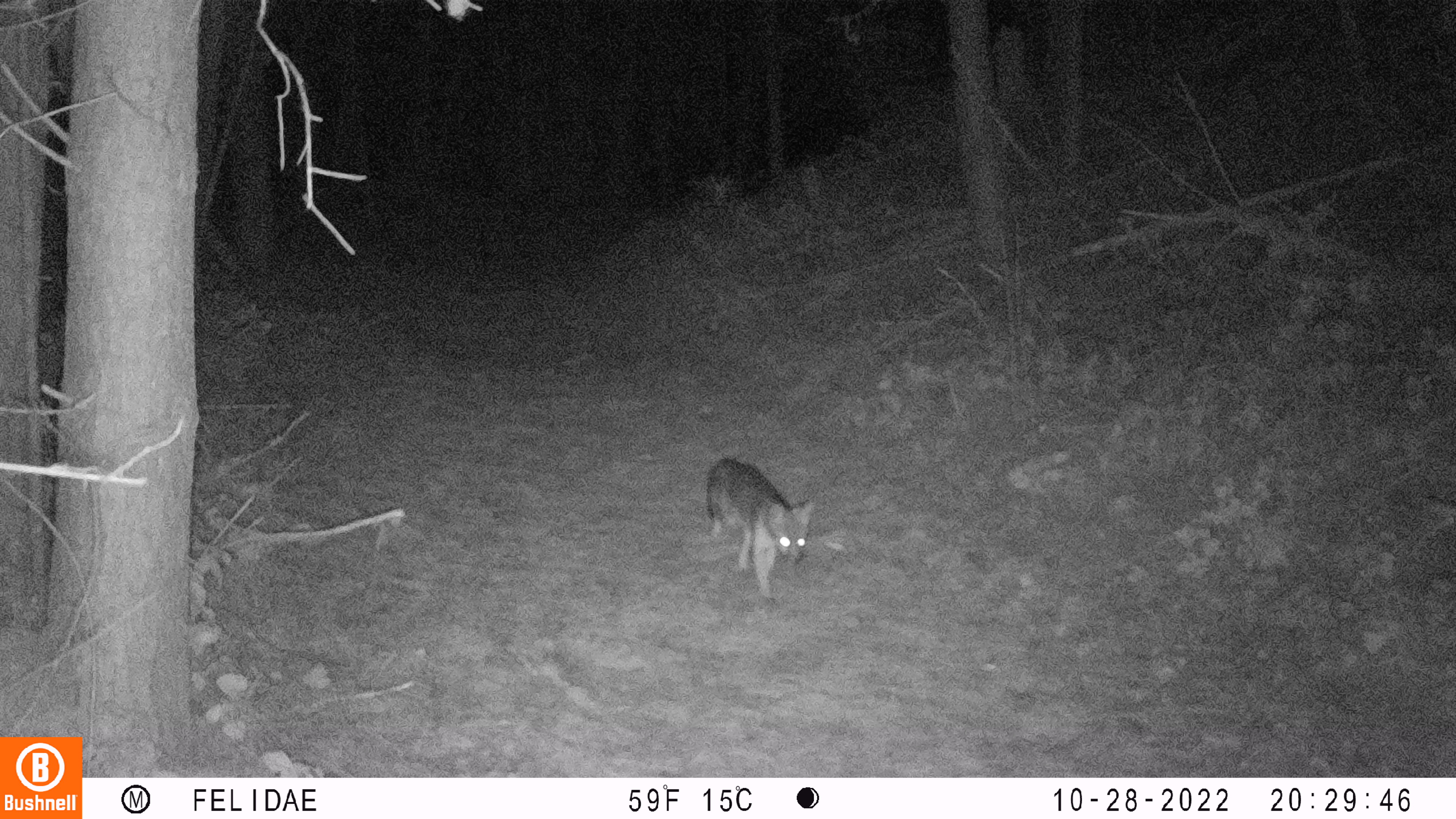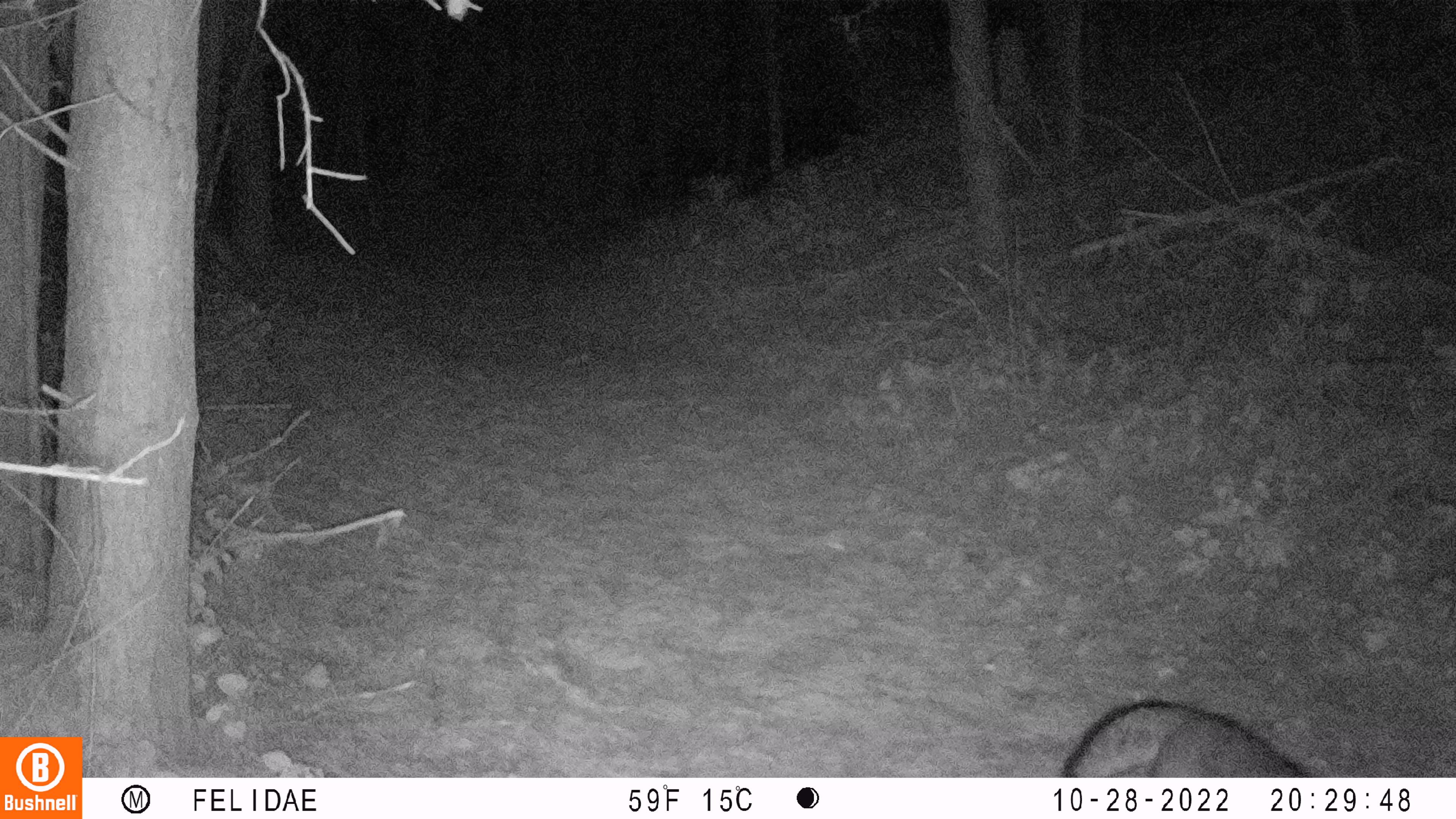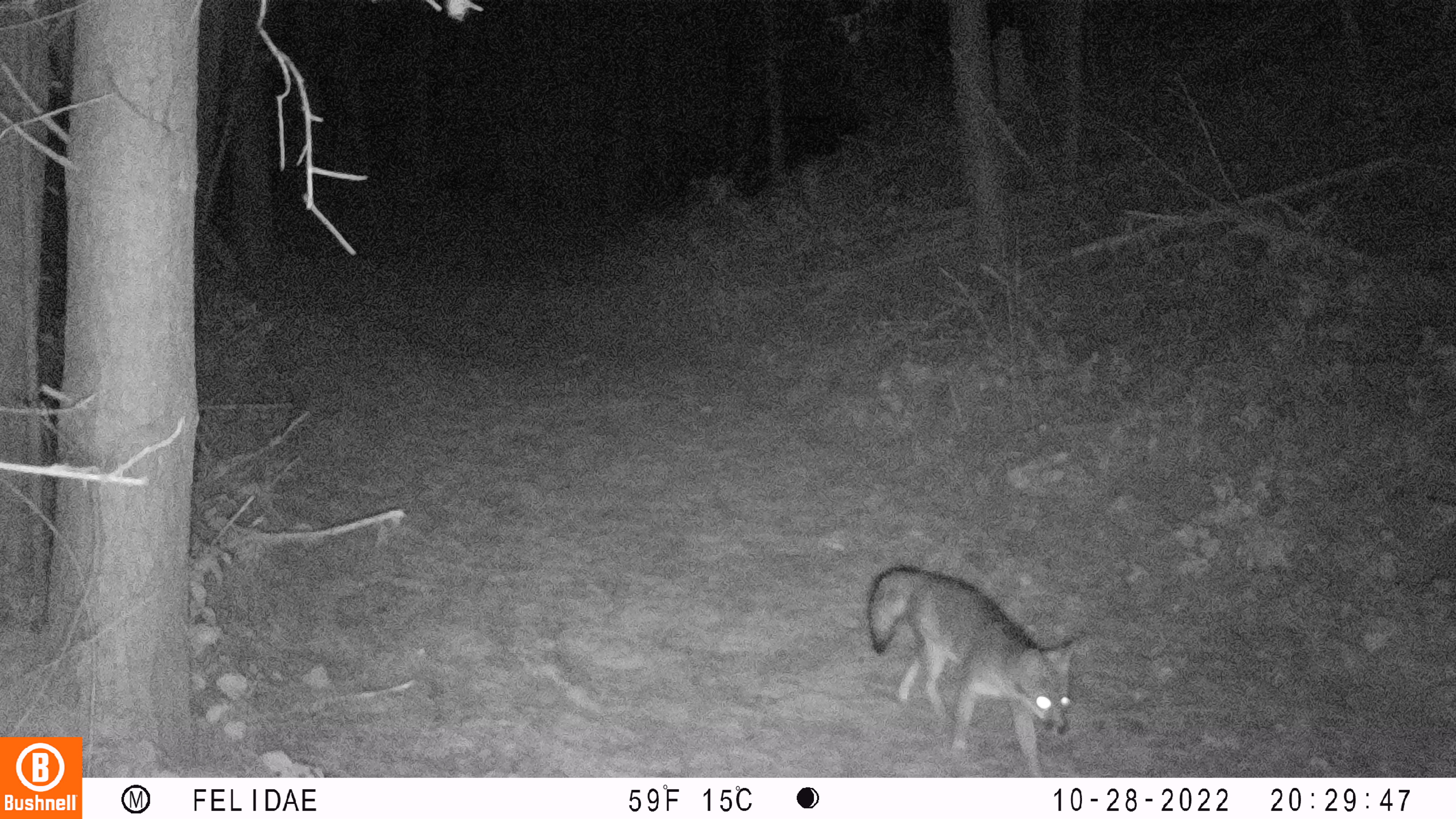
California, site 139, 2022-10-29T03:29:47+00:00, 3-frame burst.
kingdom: Animalia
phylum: Chordata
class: Mammalia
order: Carnivora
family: Canidae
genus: Urocyon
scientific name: Urocyon cinereoargenteus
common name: gray fox